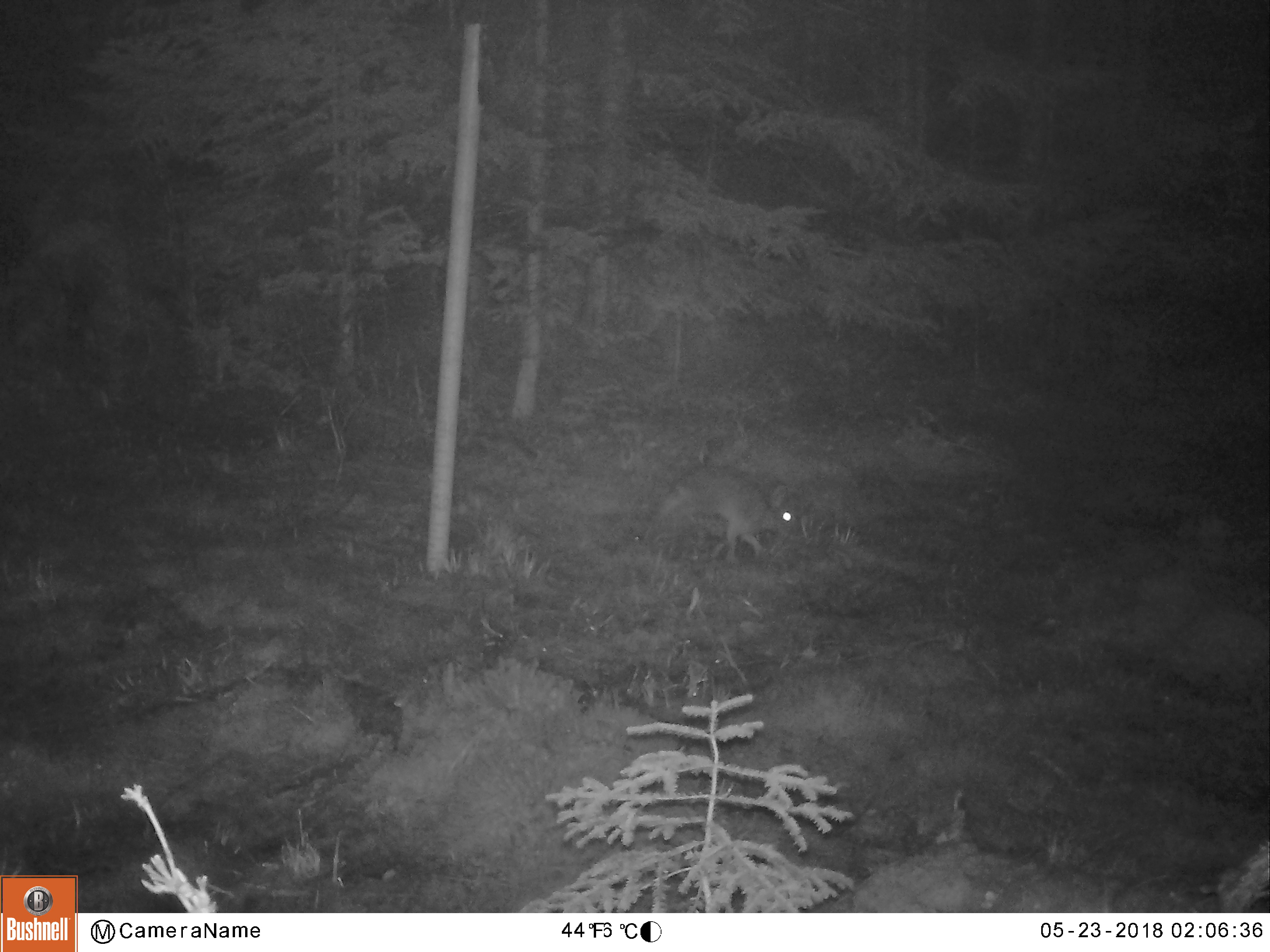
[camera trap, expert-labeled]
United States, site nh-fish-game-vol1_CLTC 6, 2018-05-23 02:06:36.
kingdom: Animalia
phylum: Chordata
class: Mammalia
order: Lagomorpha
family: Leporidae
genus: Lepus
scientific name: Lepus americanus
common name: snowshoe hare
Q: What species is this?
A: Snowshoe hare (Lepus americanus).